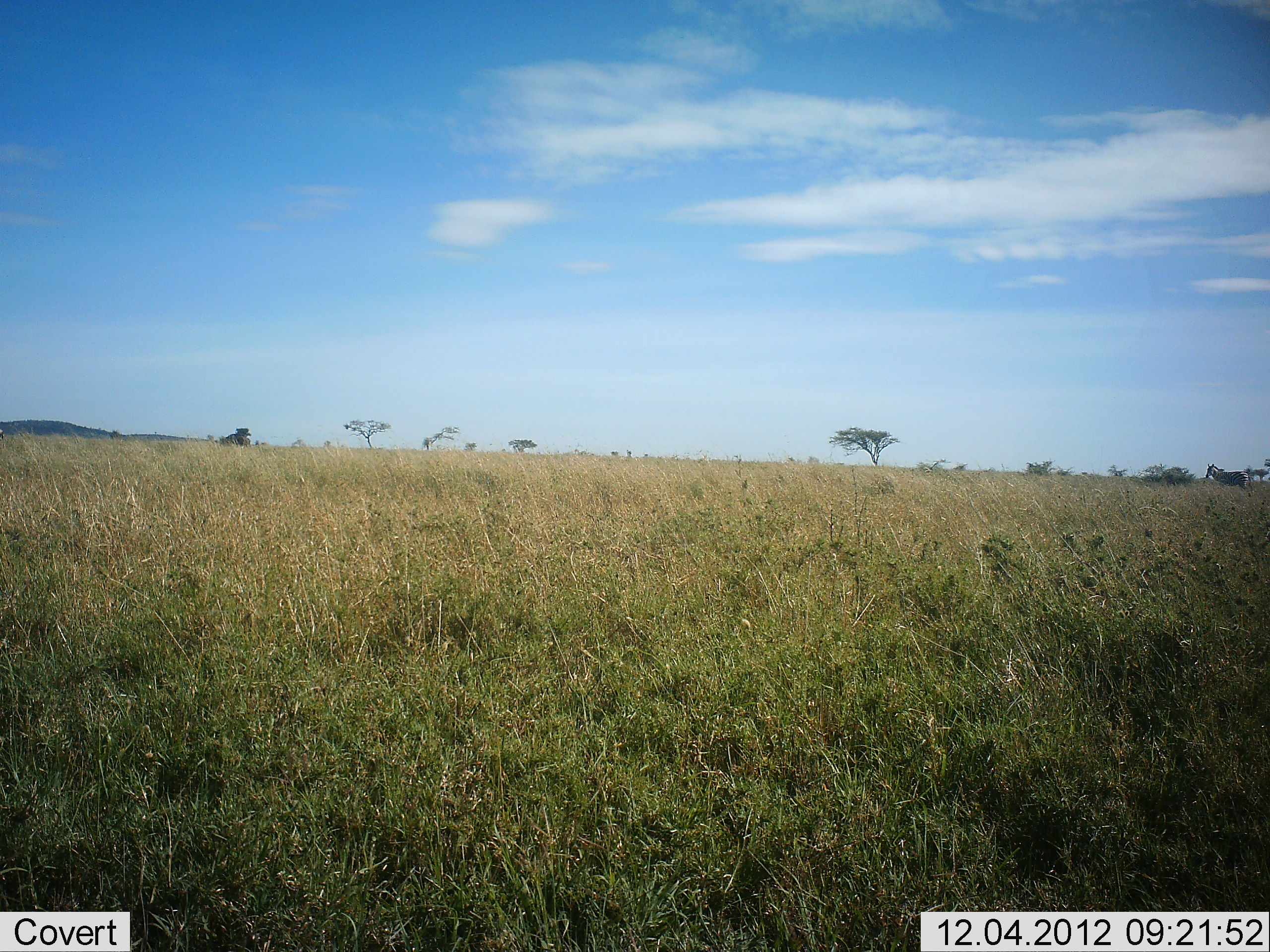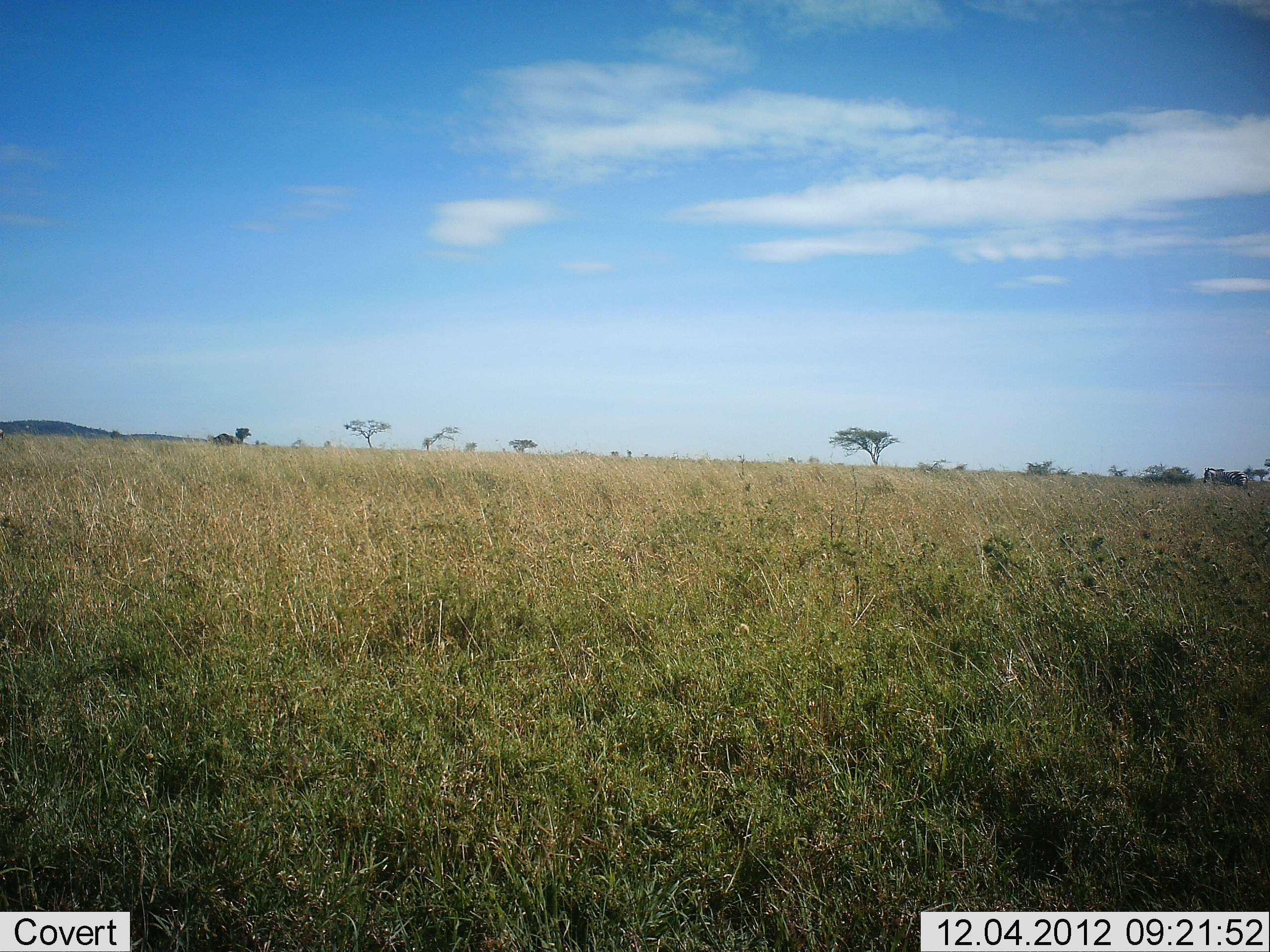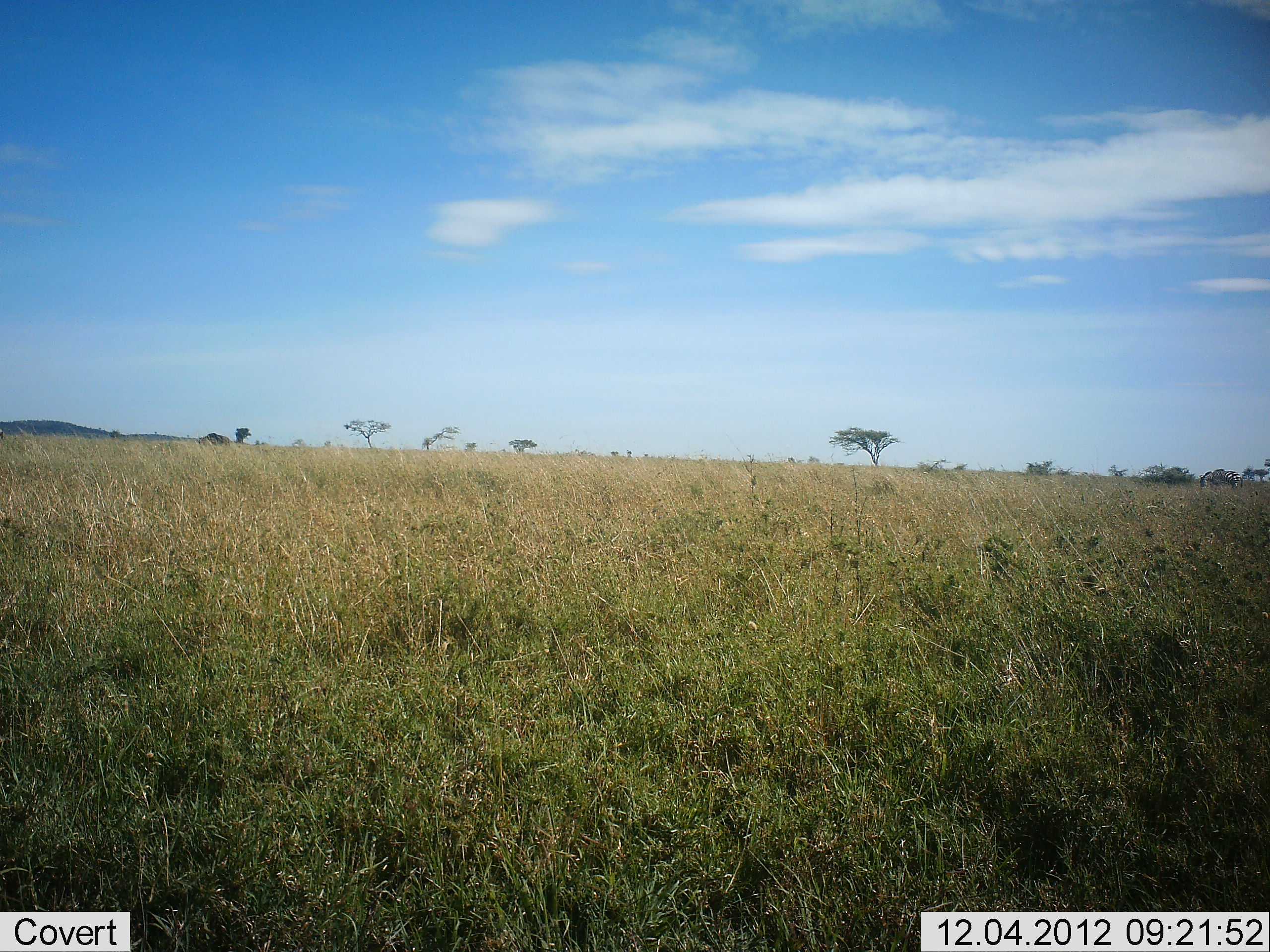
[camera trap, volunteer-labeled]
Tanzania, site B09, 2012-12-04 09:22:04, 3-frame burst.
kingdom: Animalia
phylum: Chordata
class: Mammalia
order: Artiodactyla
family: Bovidae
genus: Connochaetes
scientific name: Connochaetes taurinus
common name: blue wildebeest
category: wildebeest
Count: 1.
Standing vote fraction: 0%.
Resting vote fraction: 0%.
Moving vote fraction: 100%.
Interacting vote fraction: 0%.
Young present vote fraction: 0%.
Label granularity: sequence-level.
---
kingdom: Animalia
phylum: Chordata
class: Mammalia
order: Perissodactyla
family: Equidae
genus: Equus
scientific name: Equus quagga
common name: plains zebra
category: zebra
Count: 1.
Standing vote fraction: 33%.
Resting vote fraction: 0%.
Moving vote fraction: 33%.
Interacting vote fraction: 0%.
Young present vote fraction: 0%.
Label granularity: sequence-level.